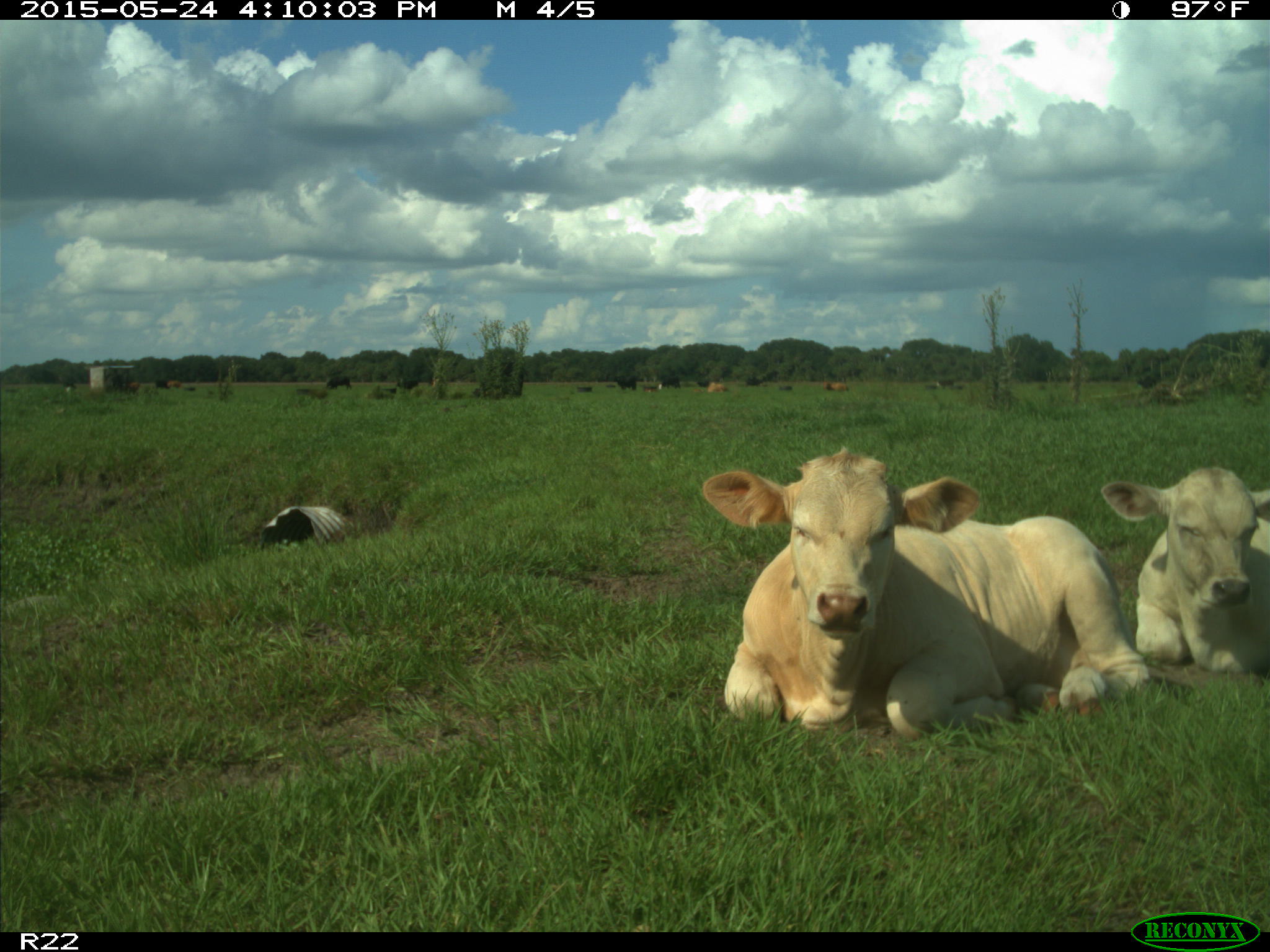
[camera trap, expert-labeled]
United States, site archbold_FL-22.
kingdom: Animalia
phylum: Chordata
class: Mammalia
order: Artiodactyla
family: Bovidae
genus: Bos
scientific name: Bos taurus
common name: domestic cow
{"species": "Bos taurus (domestic cow)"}